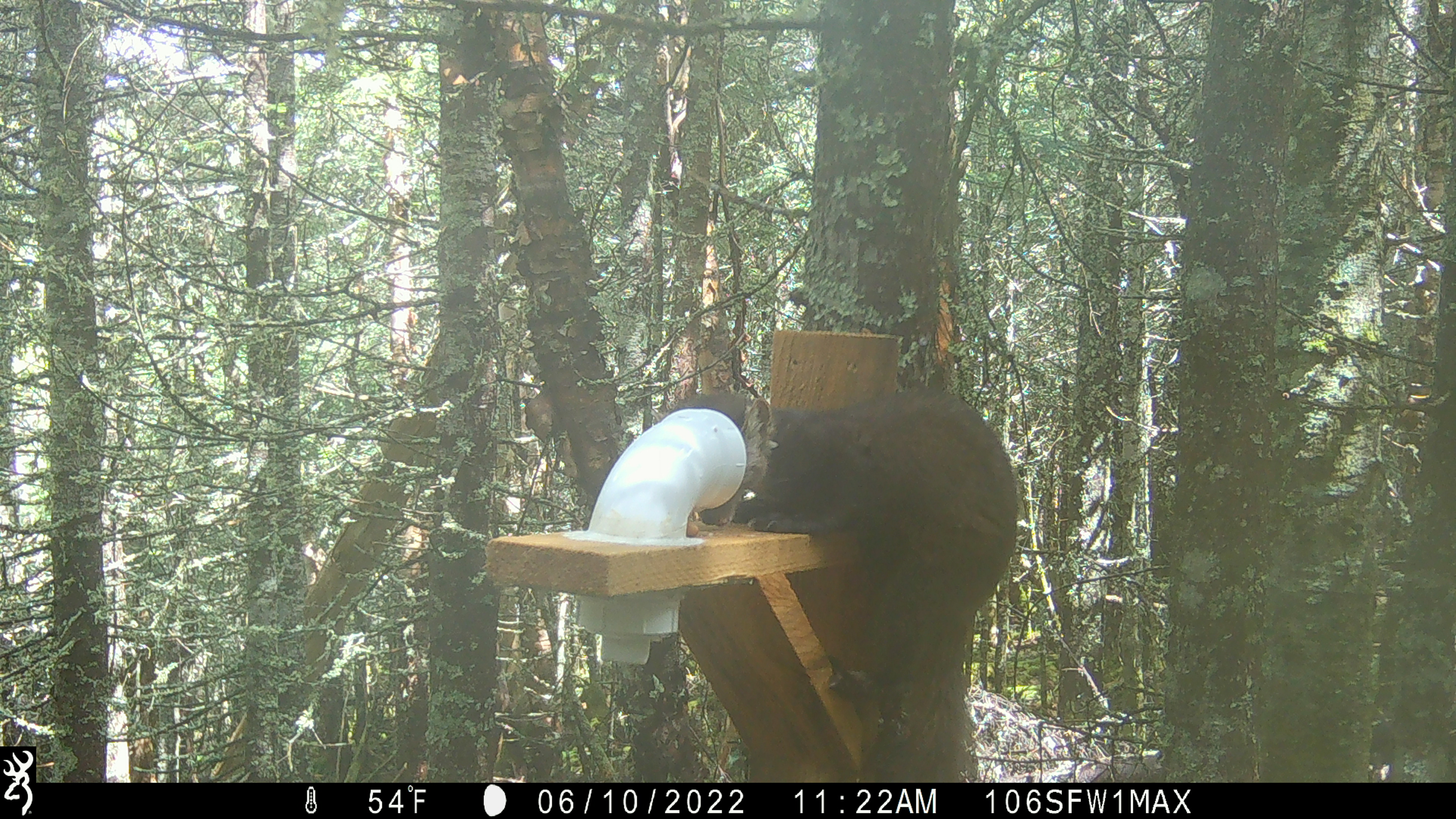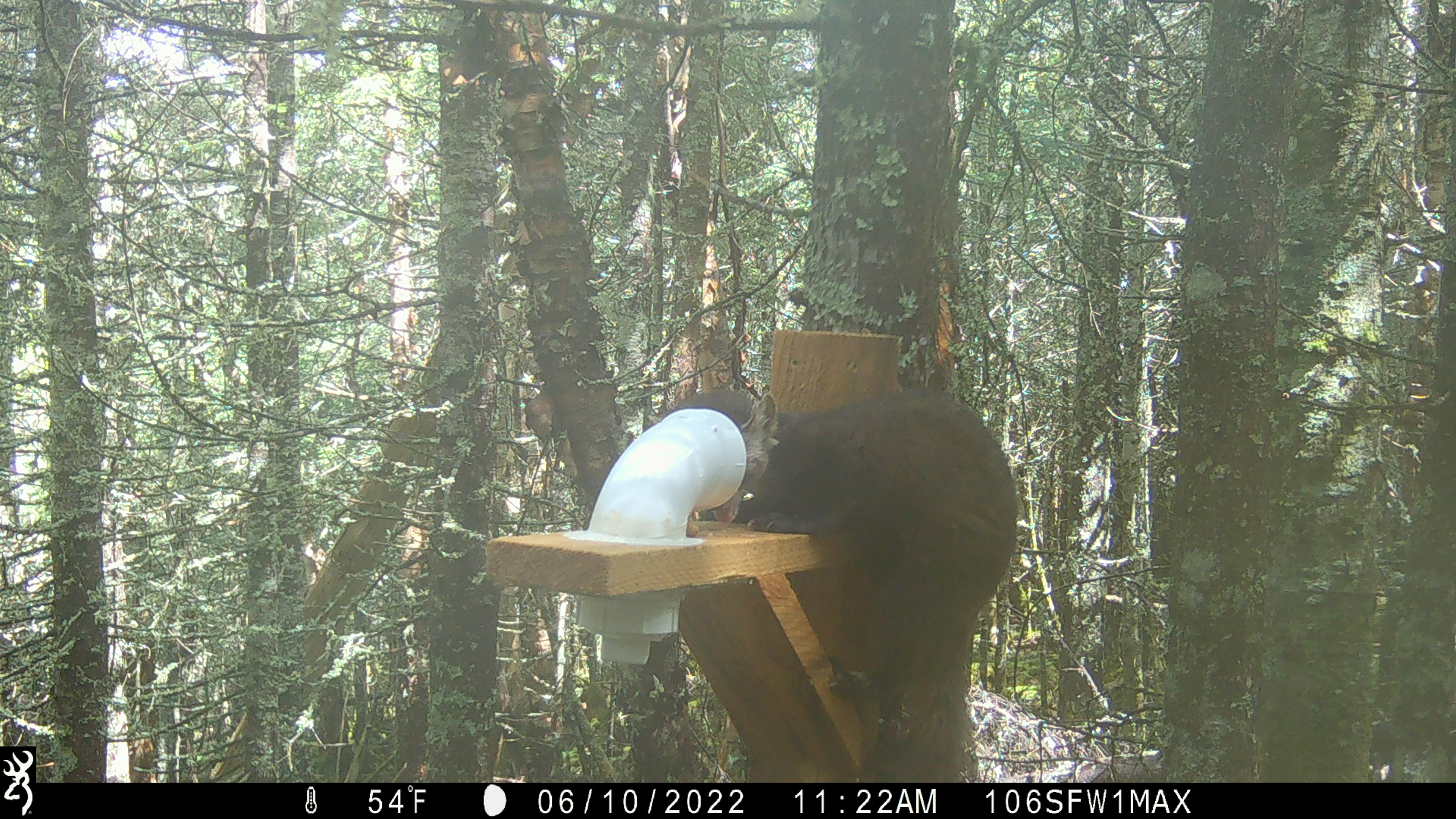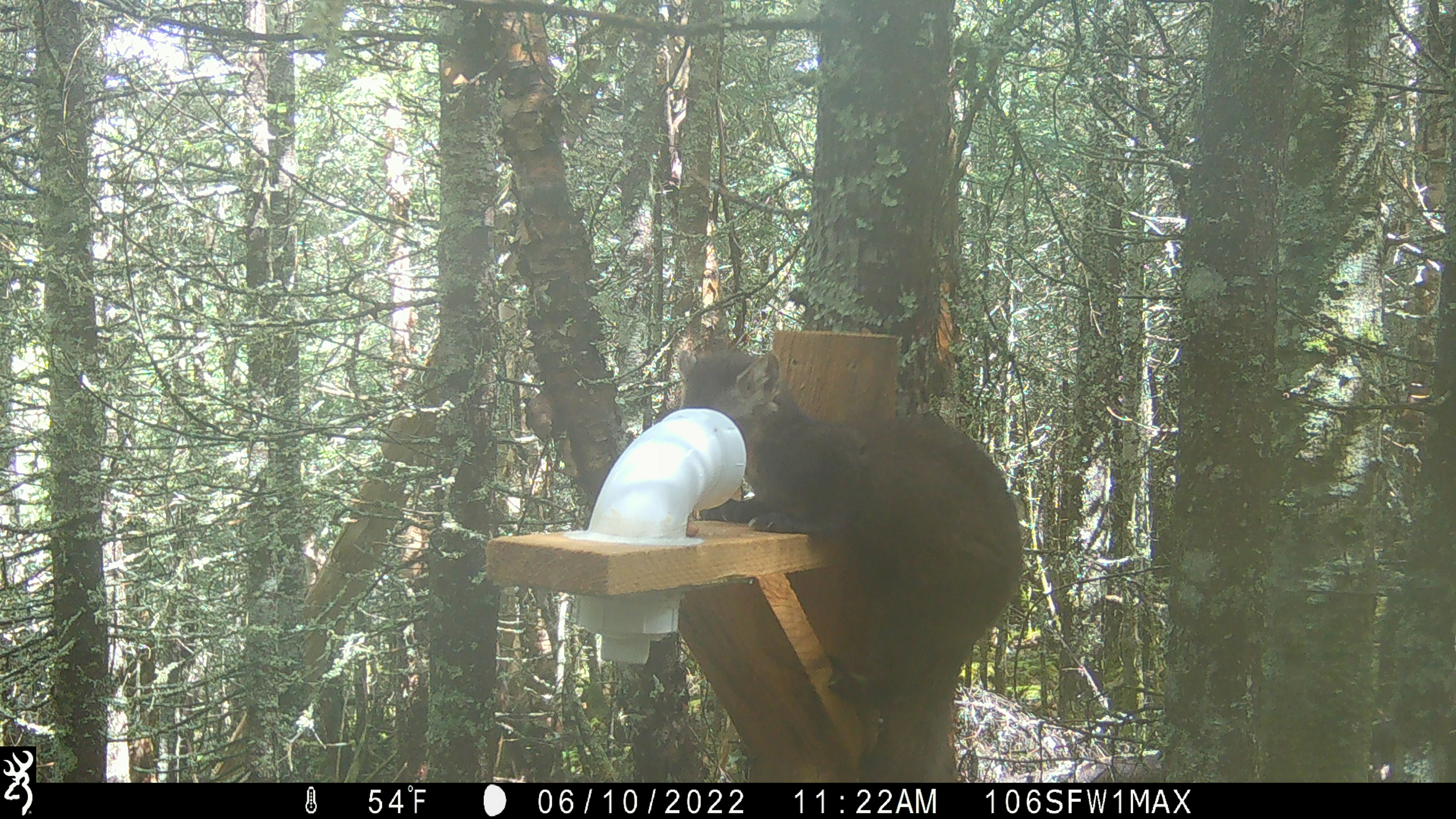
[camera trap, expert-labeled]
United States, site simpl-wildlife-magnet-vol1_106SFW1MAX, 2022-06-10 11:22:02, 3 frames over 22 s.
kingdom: Animalia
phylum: Chordata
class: Mammalia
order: Carnivora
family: Mustelidae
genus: Martes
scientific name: Martes americana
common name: american marten